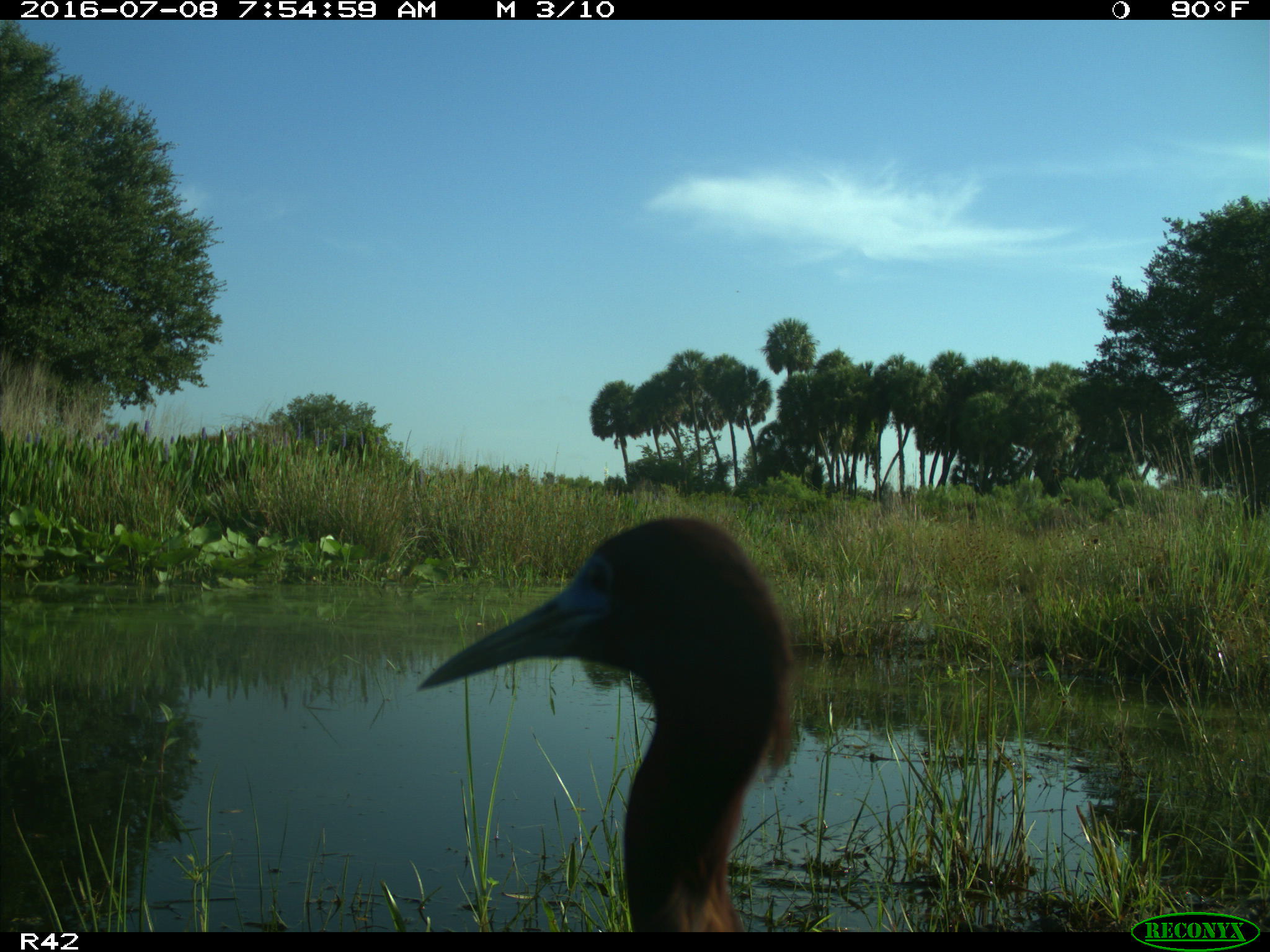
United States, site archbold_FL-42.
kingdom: Animalia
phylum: Chordata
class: Aves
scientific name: Aves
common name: birds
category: unidentified bird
Unidentified bird (birds) (Aves).